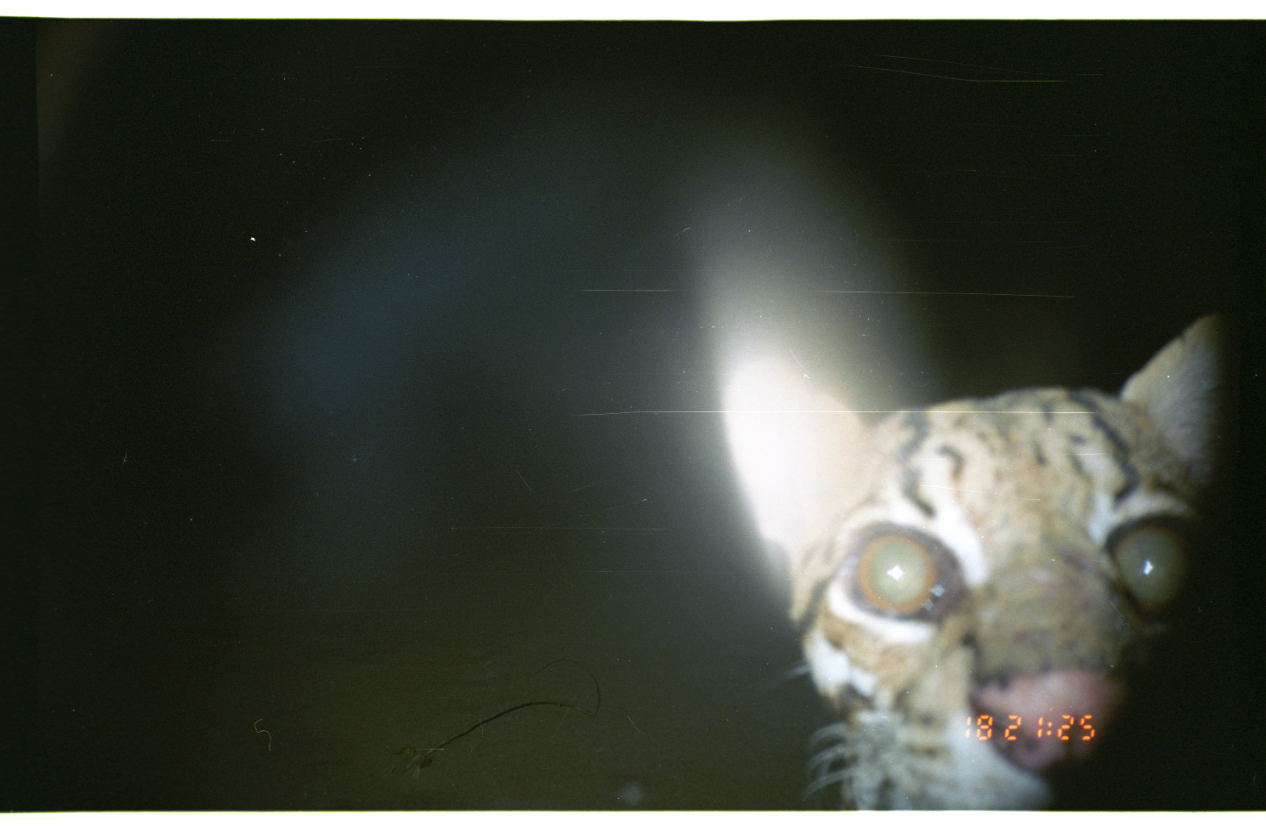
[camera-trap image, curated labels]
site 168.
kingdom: Animalia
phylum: Chordata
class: Mammalia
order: Carnivora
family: Felidae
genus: Leopardus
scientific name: Leopardus pardalis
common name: ocelot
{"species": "Leopardus pardalis (ocelot)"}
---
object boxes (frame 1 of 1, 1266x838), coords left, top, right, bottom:
leopardus pardalis: 717, 307, 1265, 812